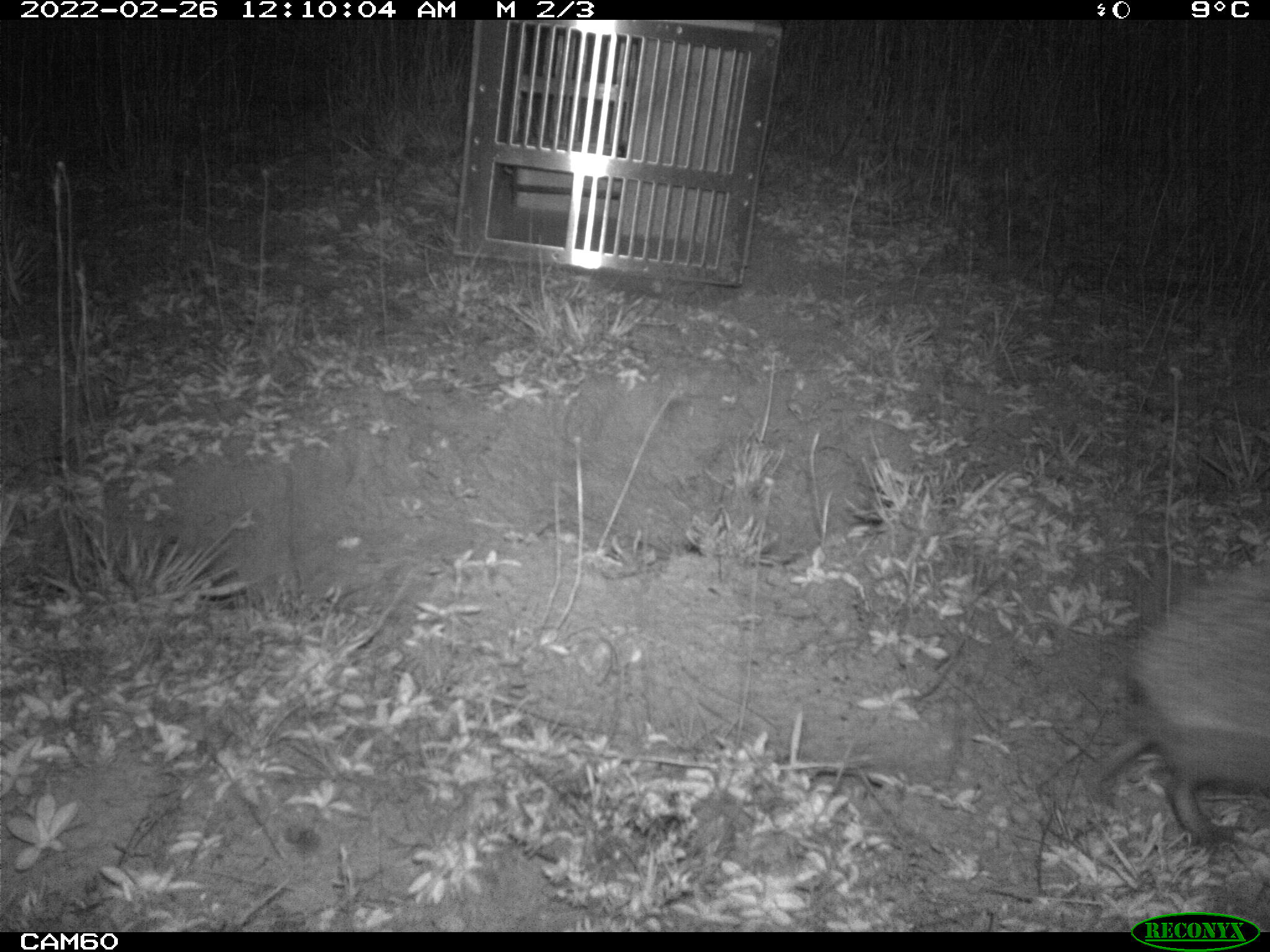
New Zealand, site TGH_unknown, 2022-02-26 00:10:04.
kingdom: Animalia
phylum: Chordata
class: Mammalia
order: Eulipotyphla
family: Erinaceidae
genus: Erinaceus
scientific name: Erinaceus europaeus europaeus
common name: european hedgehog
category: hedgehog